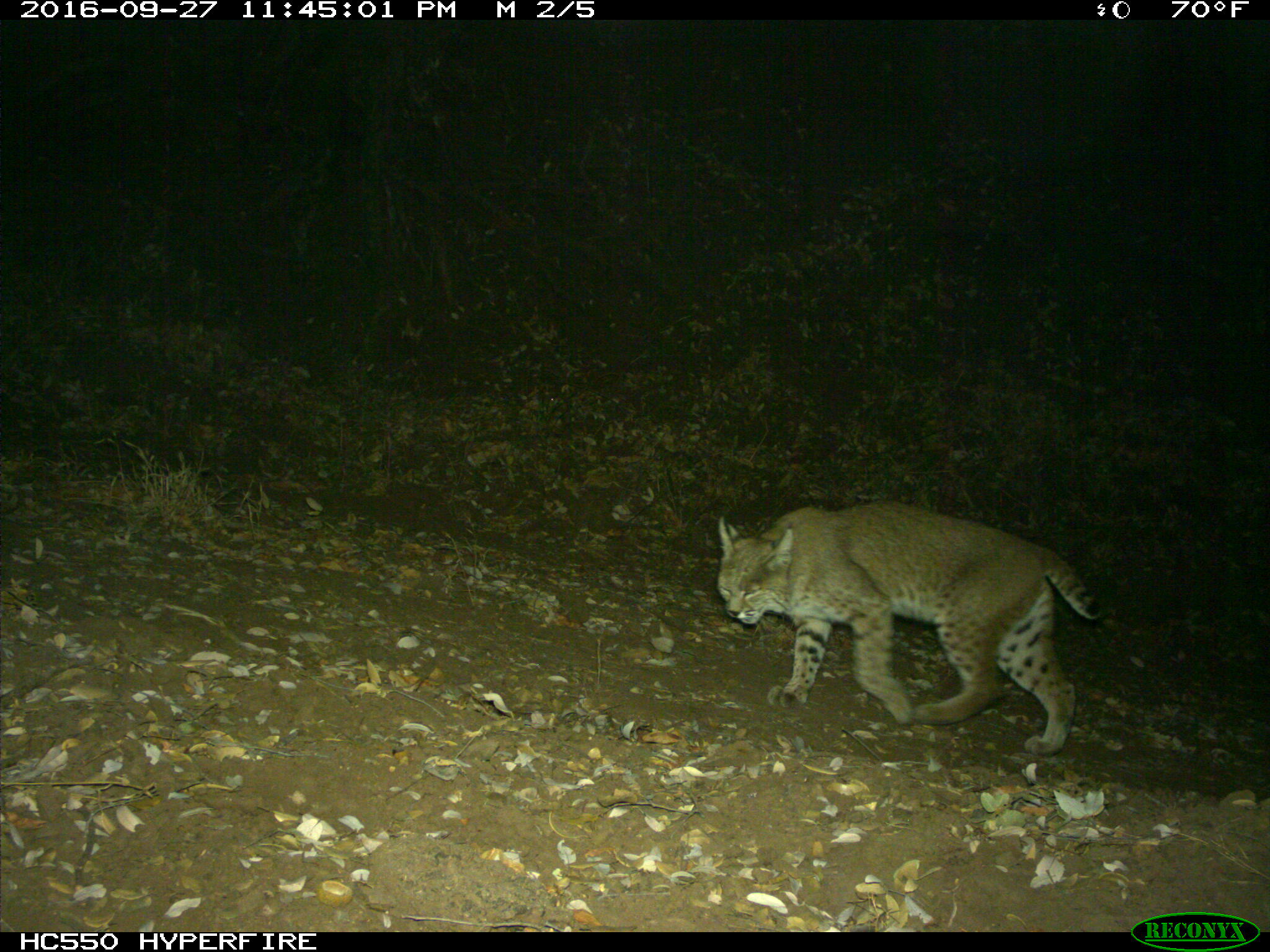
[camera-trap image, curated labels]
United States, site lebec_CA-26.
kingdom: Animalia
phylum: Chordata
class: Mammalia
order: Carnivora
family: Felidae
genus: Lynx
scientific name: Lynx rufus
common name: bobcat